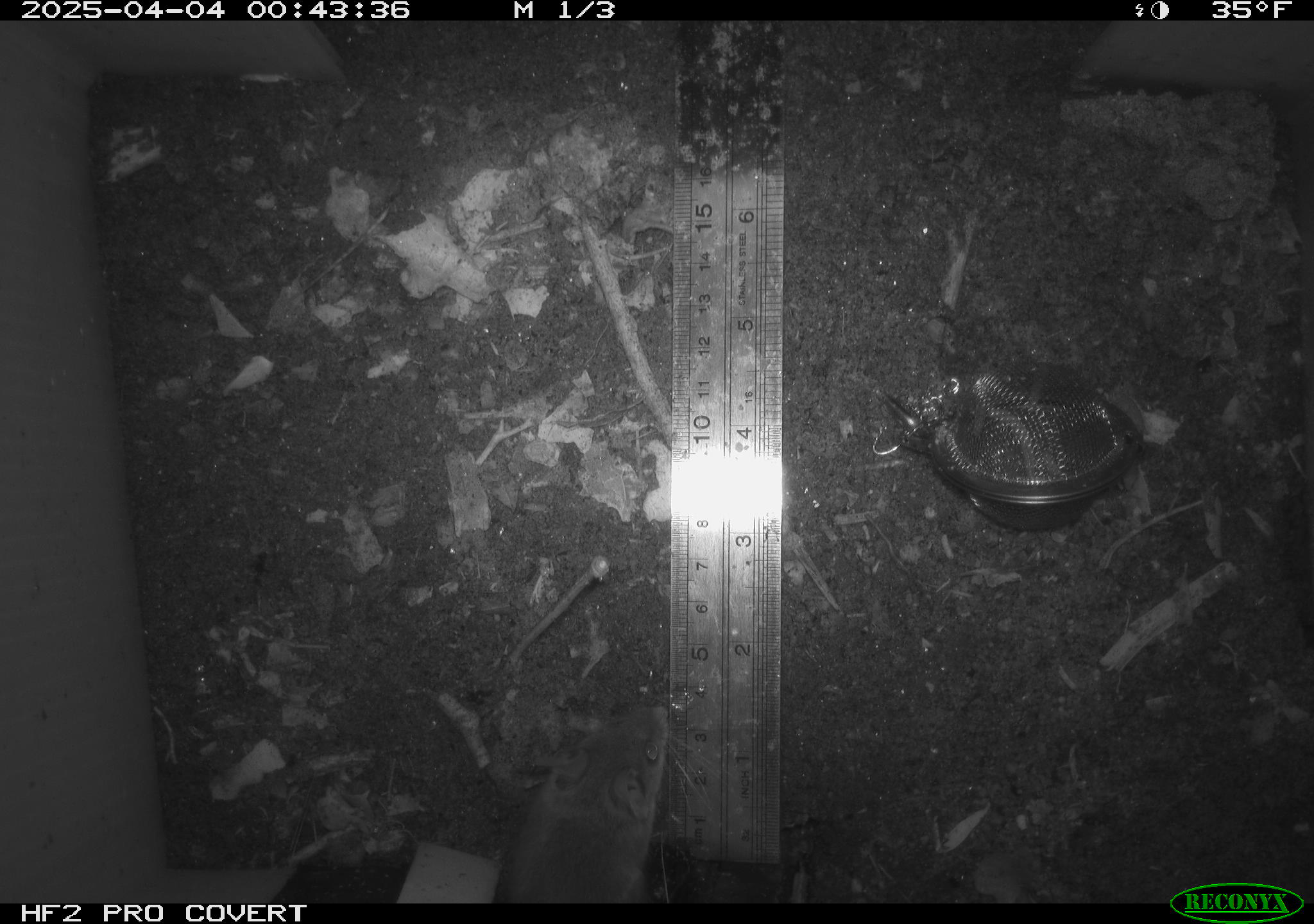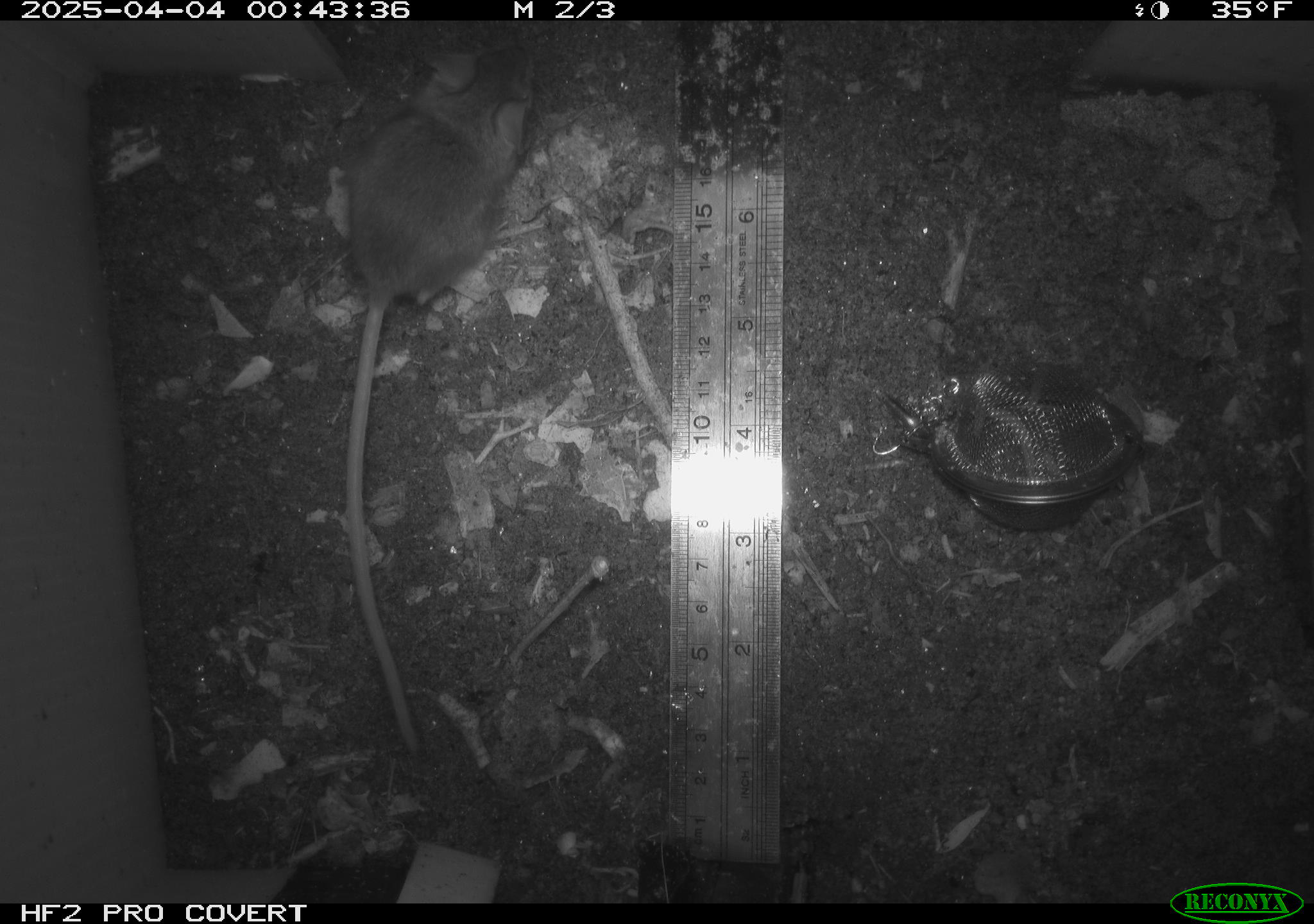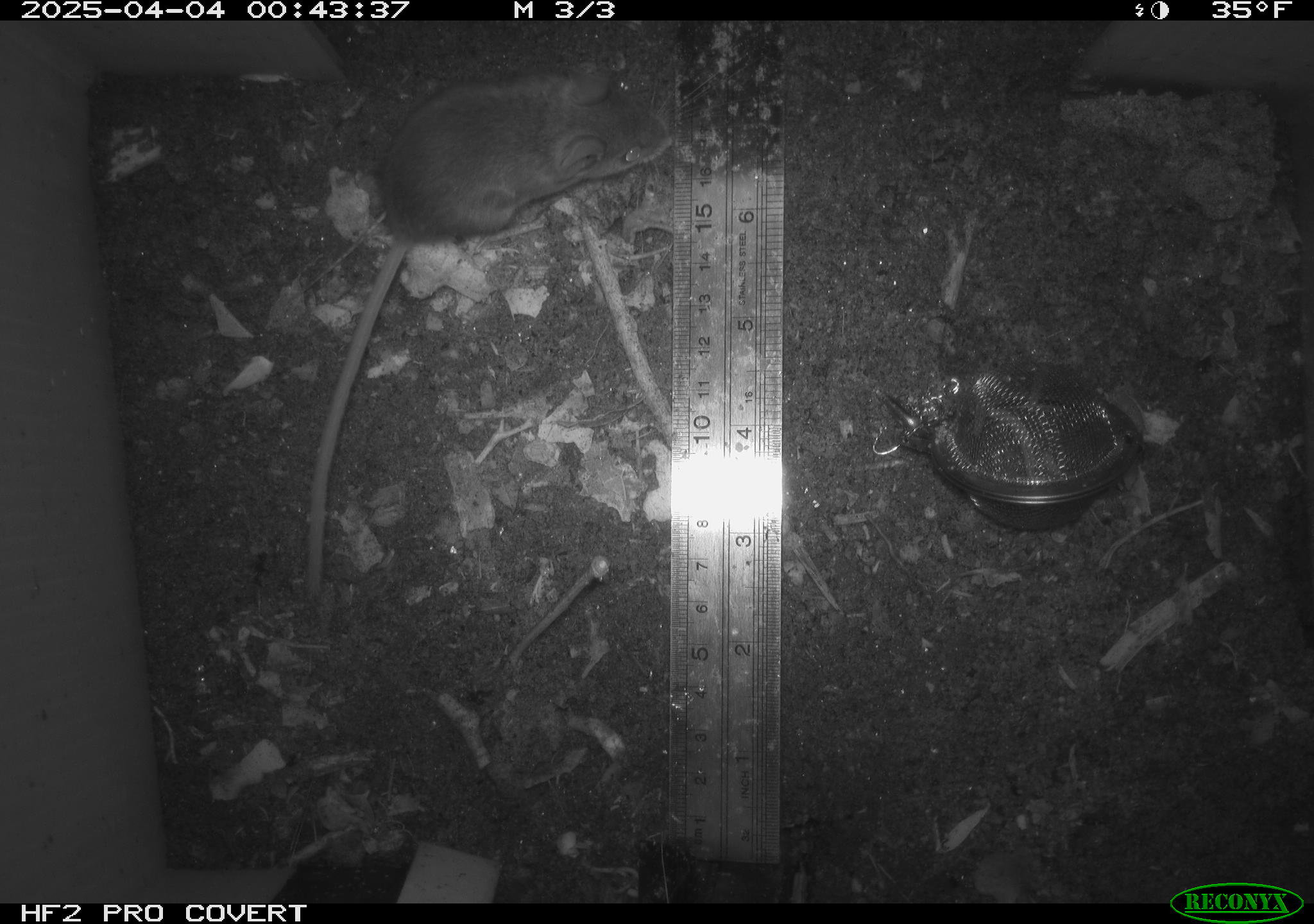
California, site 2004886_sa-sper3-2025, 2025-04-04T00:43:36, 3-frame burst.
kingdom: Animalia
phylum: Chordata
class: Mammalia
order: Rodentia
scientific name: Rodentia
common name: mouse species